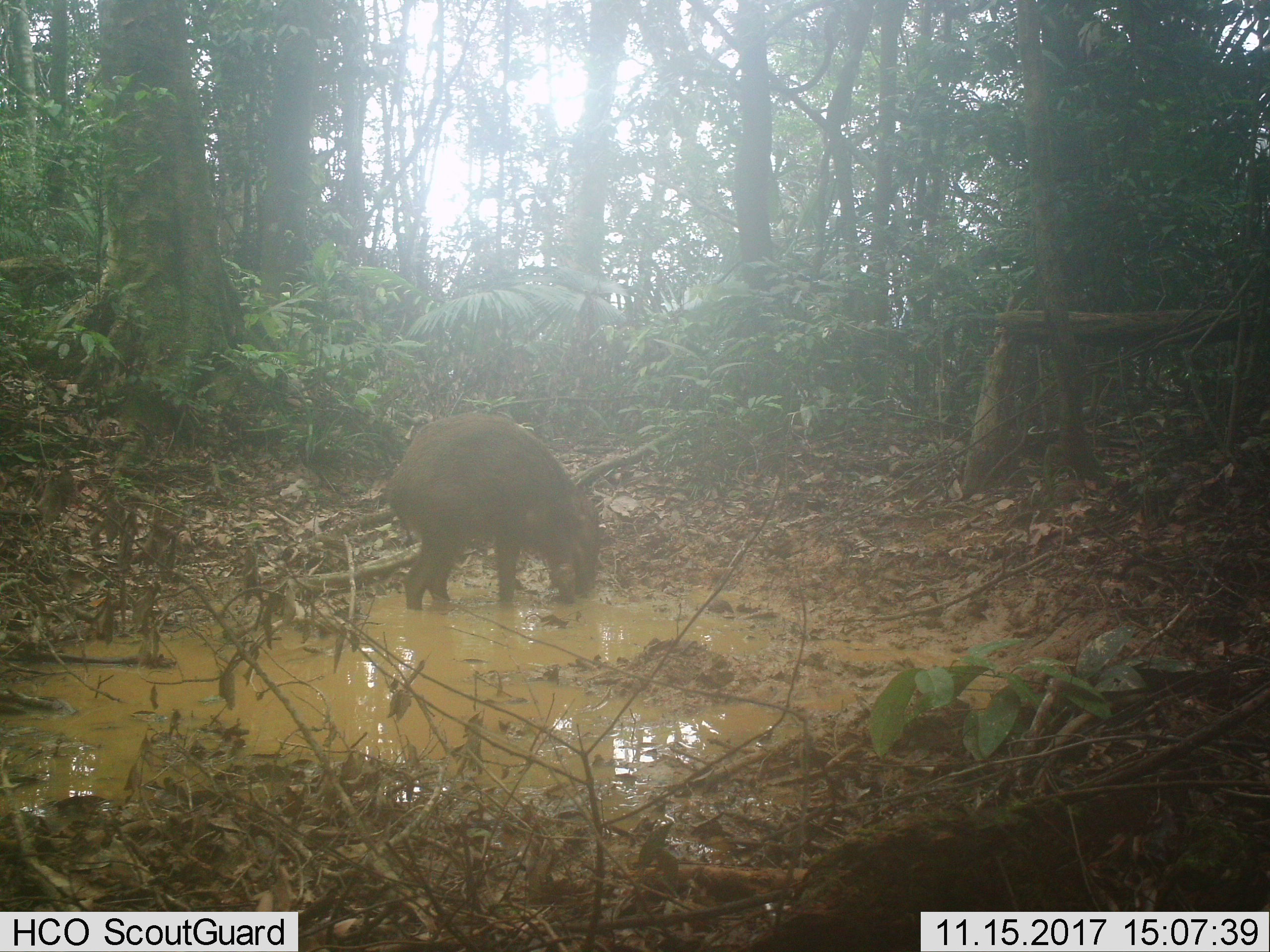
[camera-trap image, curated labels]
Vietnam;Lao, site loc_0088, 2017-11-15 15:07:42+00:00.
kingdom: Animalia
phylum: Chordata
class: Mammalia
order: Artiodactyla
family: Suidae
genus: Sus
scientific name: Sus scrofa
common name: eurasian wild pig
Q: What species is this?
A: Eurasian wild pig (Sus scrofa).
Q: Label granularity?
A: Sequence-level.